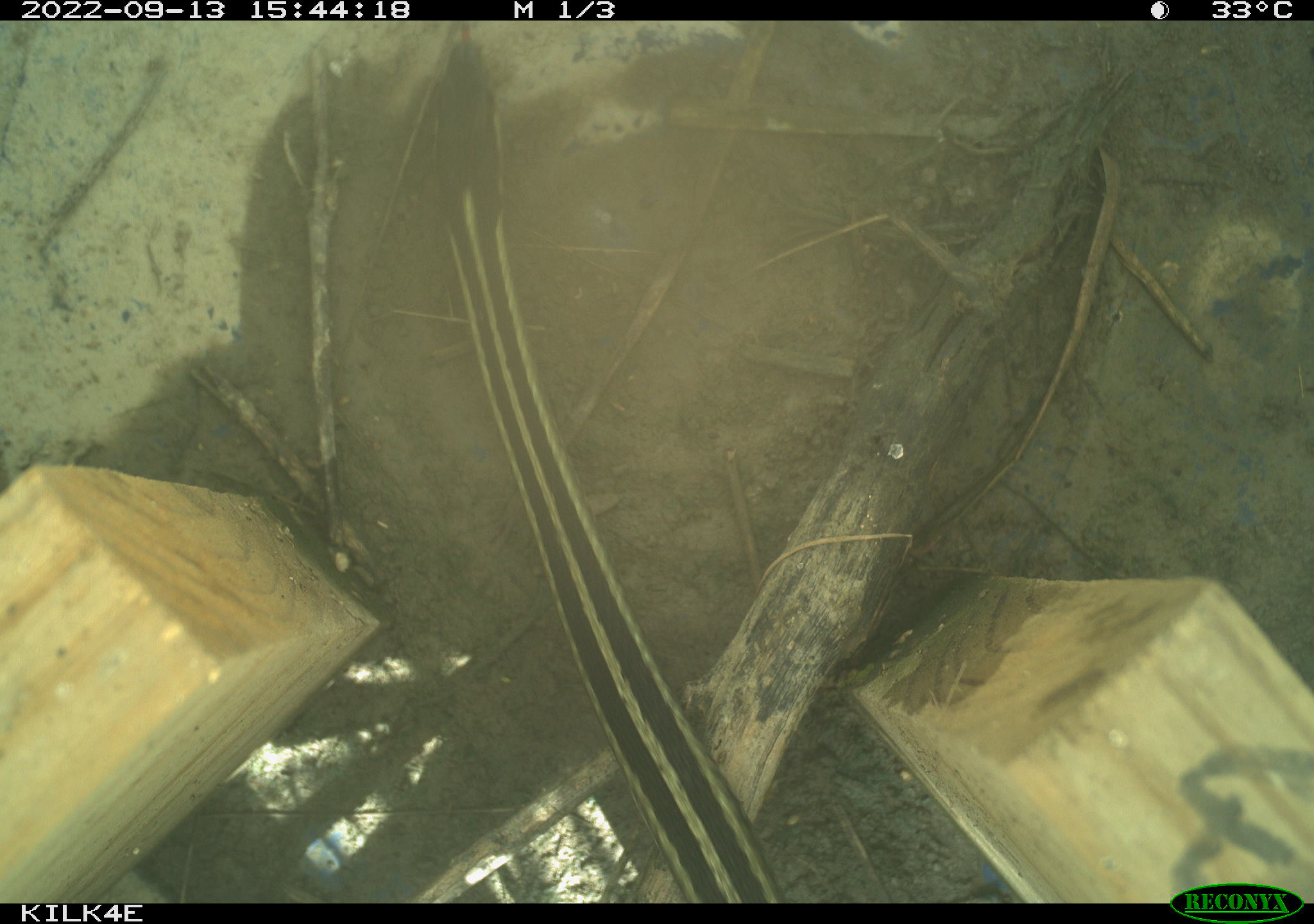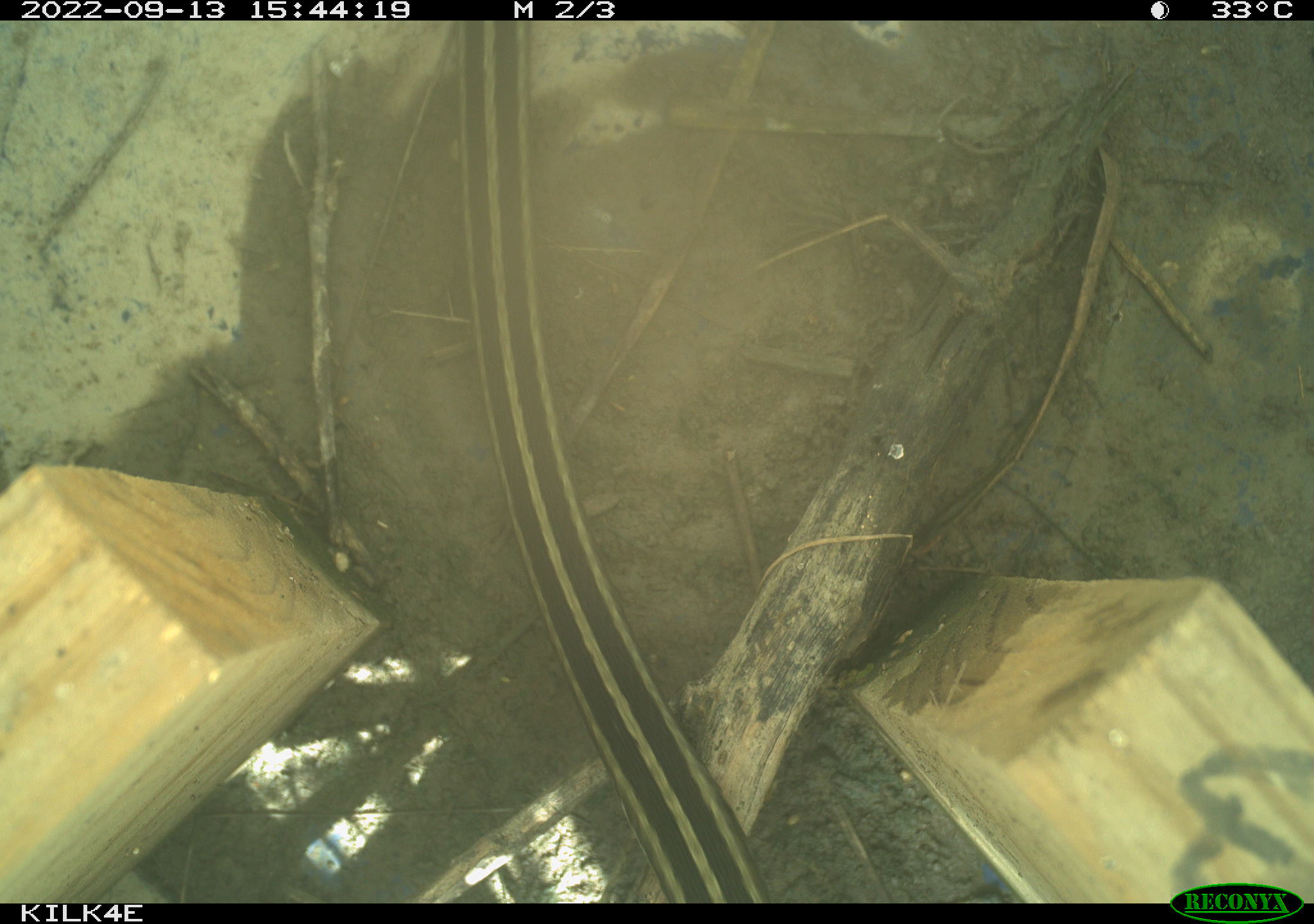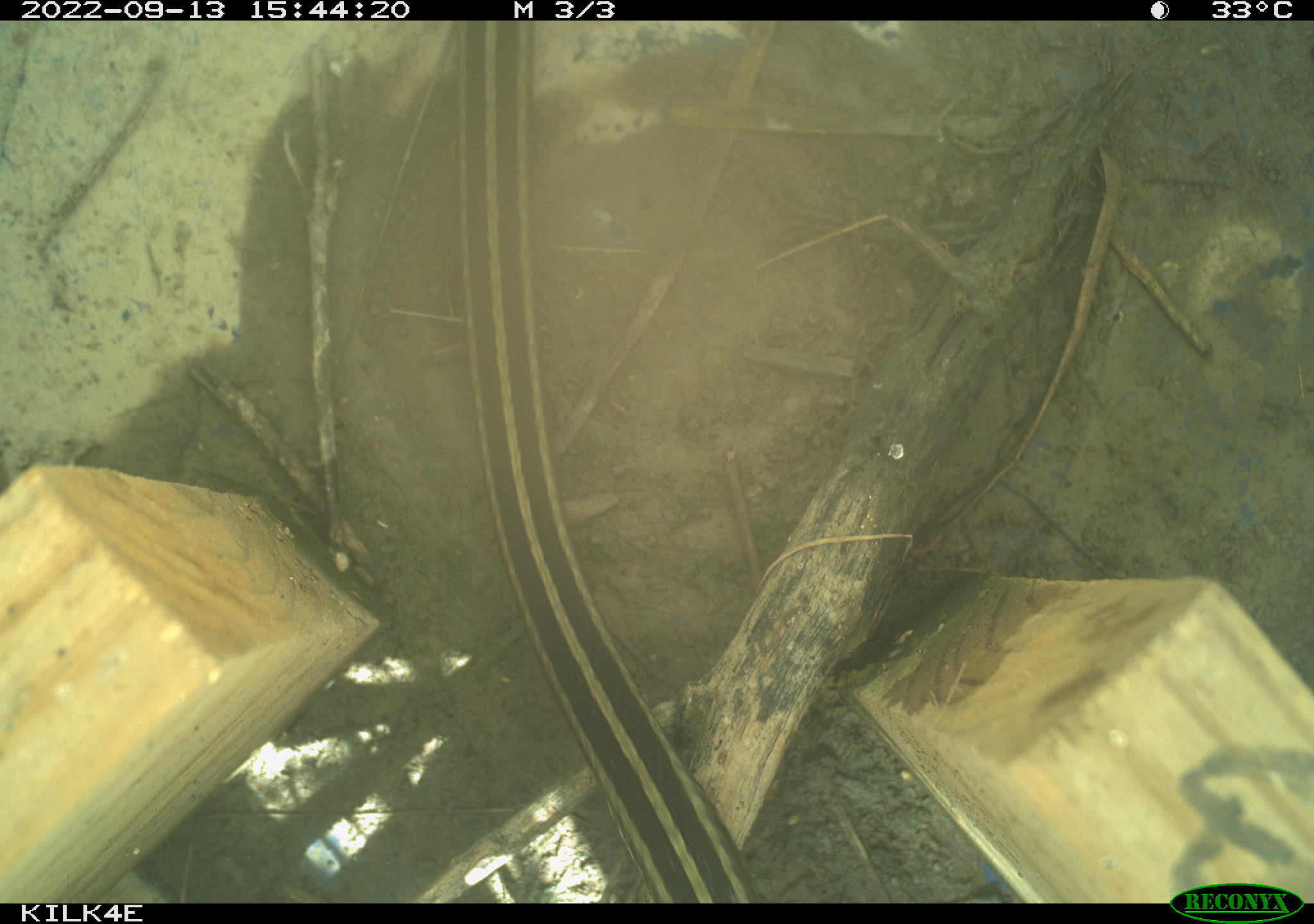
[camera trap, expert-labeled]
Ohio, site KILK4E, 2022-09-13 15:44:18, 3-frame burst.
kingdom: Animalia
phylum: Chordata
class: Reptilia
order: Squamata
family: Colubridae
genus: Thamnophis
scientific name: Thamnophis sirtalis sirtalis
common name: eastern gartersnake